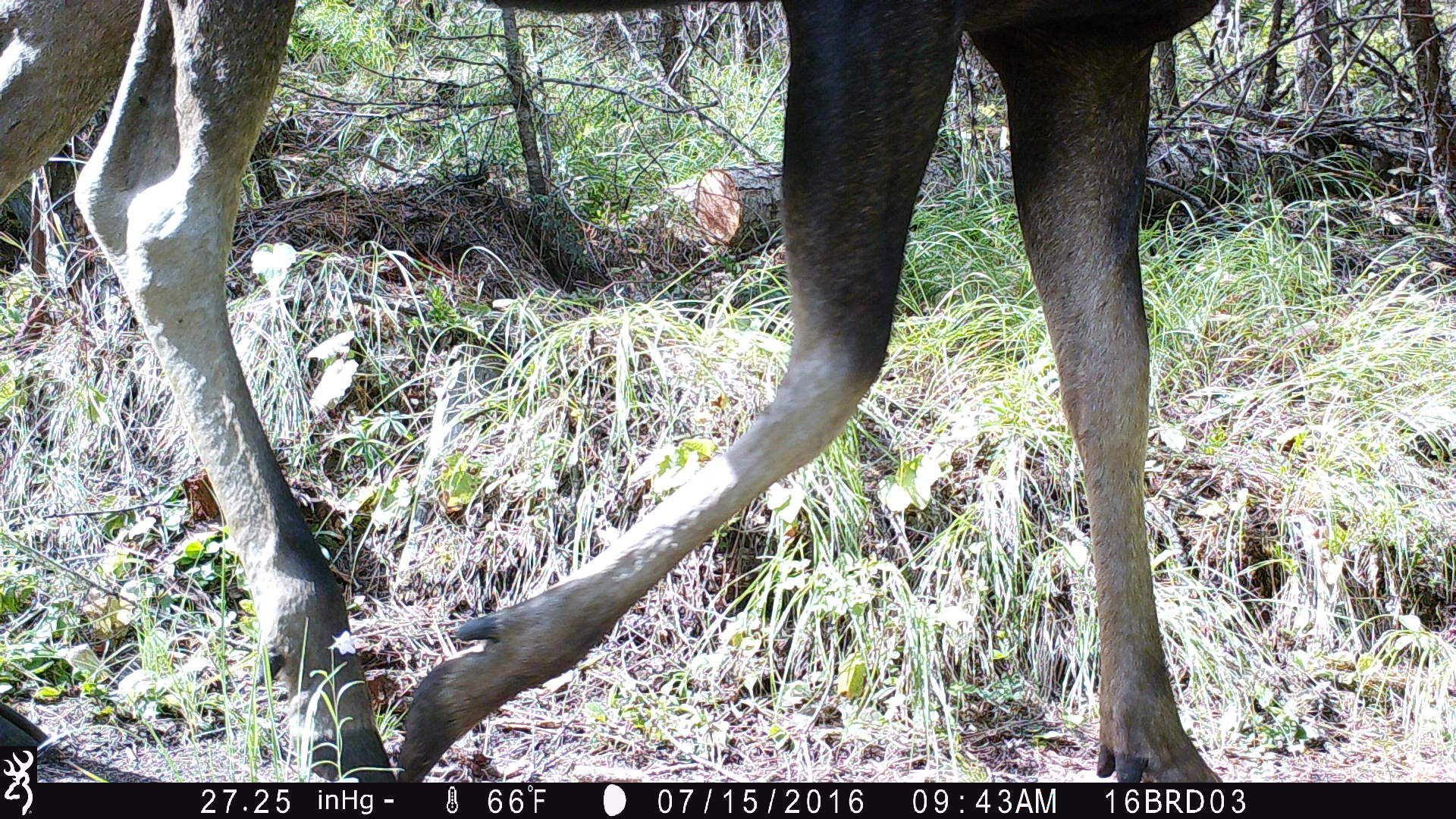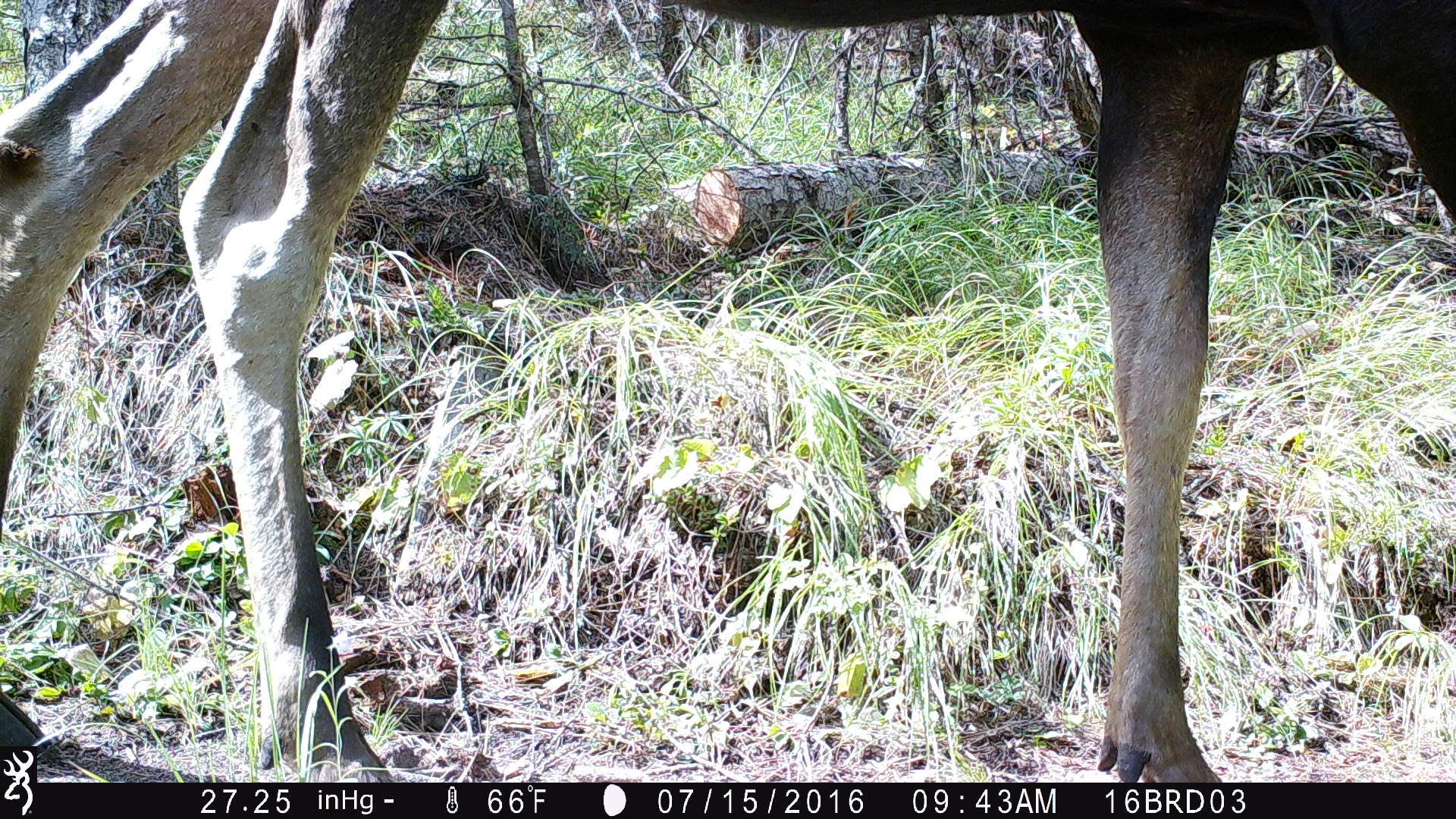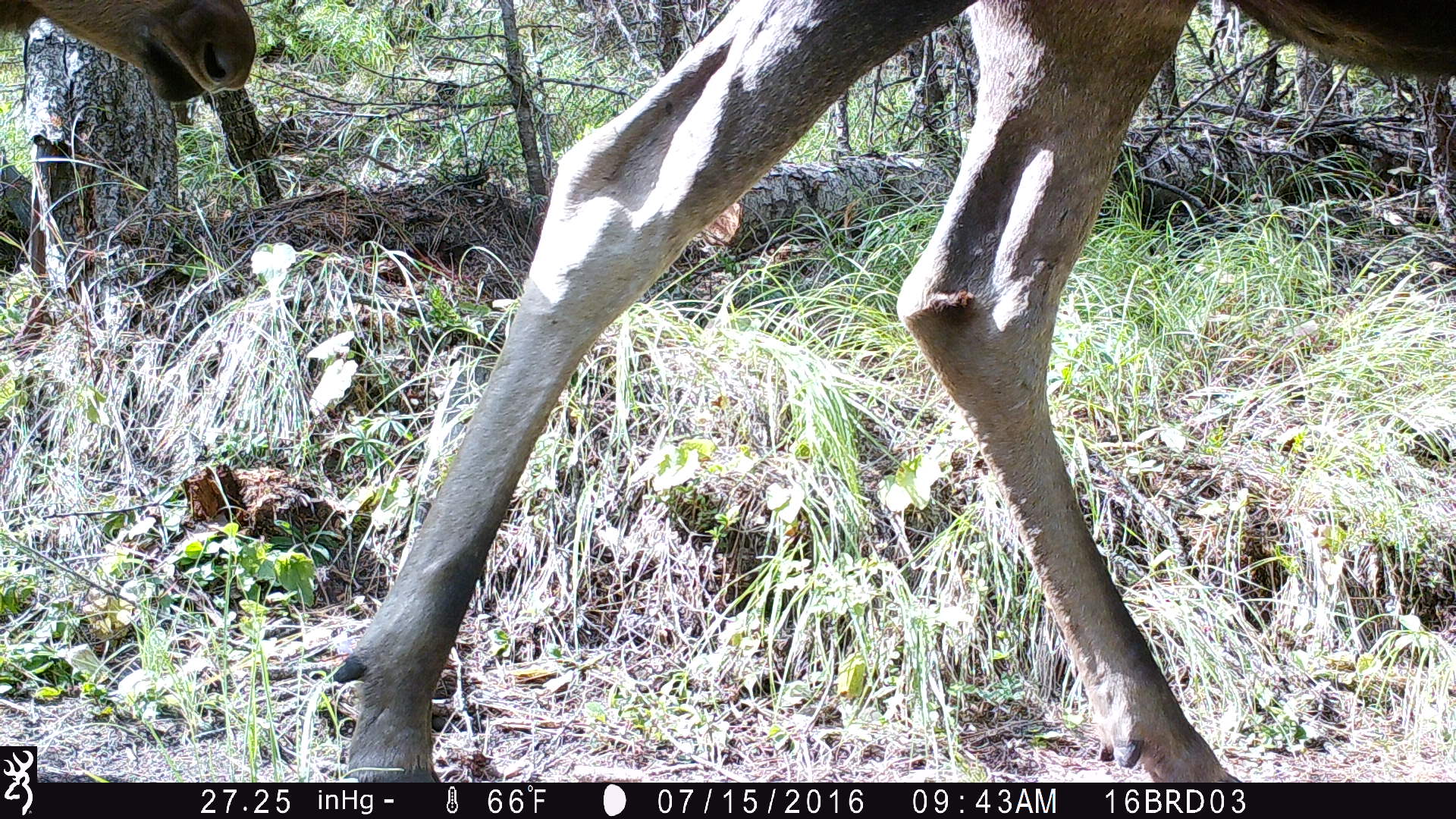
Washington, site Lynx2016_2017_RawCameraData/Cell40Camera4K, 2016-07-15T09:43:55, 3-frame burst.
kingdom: Animalia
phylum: Chordata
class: Mammalia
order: Artiodactyla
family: Cervidae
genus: Alces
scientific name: Alces alces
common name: moose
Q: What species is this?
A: Alces alces (moose).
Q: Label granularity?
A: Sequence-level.